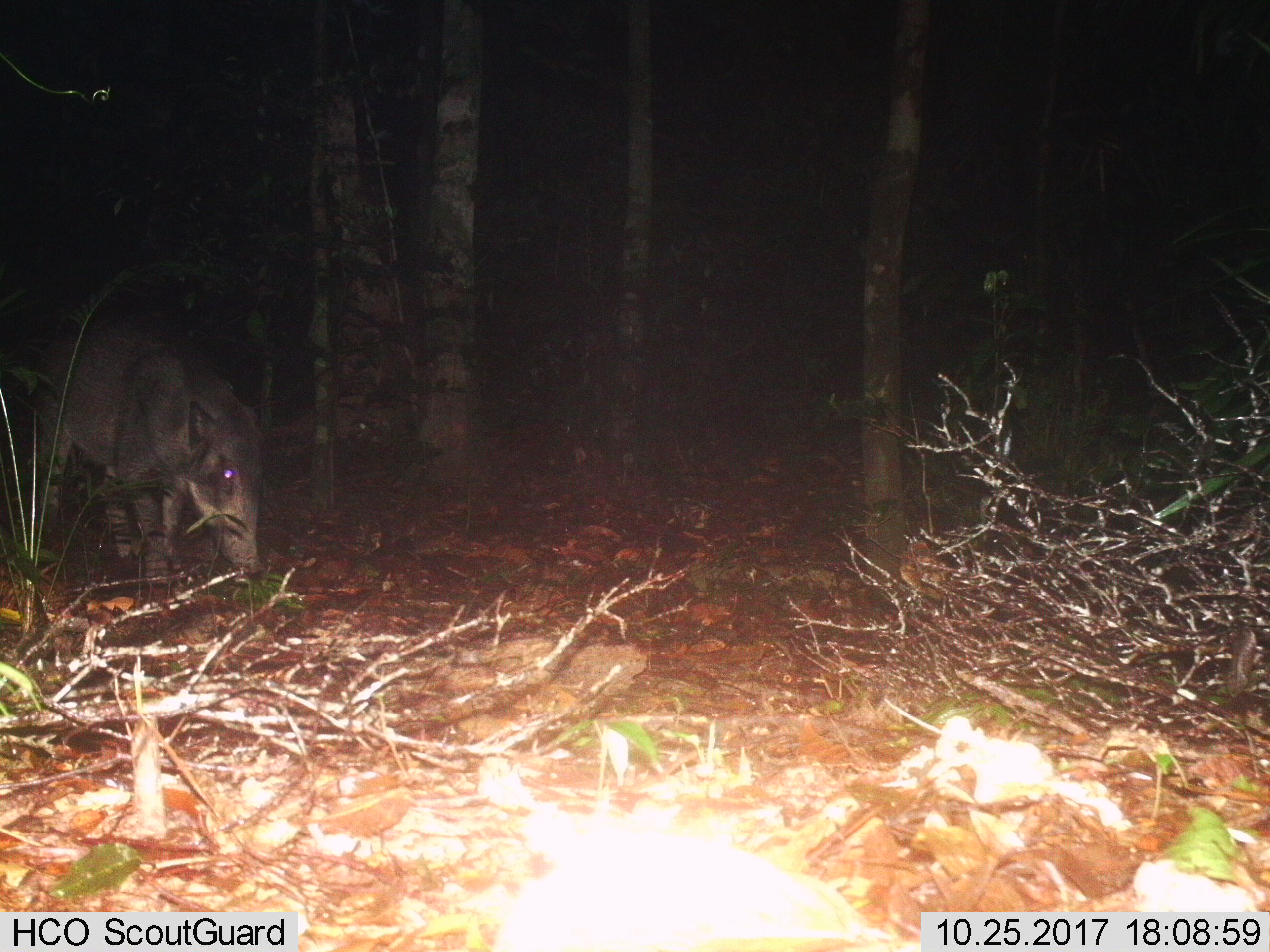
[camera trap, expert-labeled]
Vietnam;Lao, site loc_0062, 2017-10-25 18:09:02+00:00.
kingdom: Animalia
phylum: Chordata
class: Mammalia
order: Artiodactyla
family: Suidae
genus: Sus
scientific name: Sus scrofa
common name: eurasian wild pig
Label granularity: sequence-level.